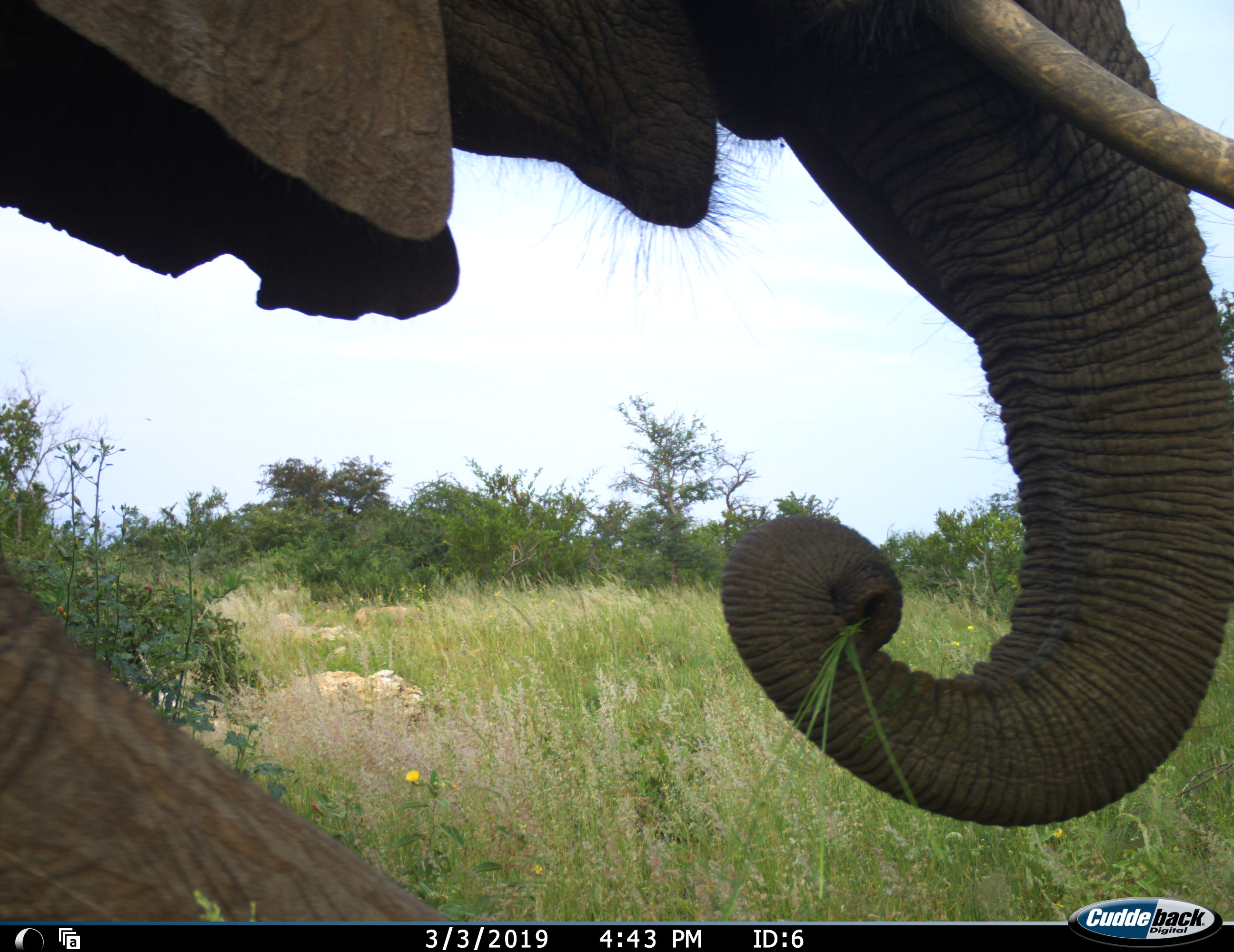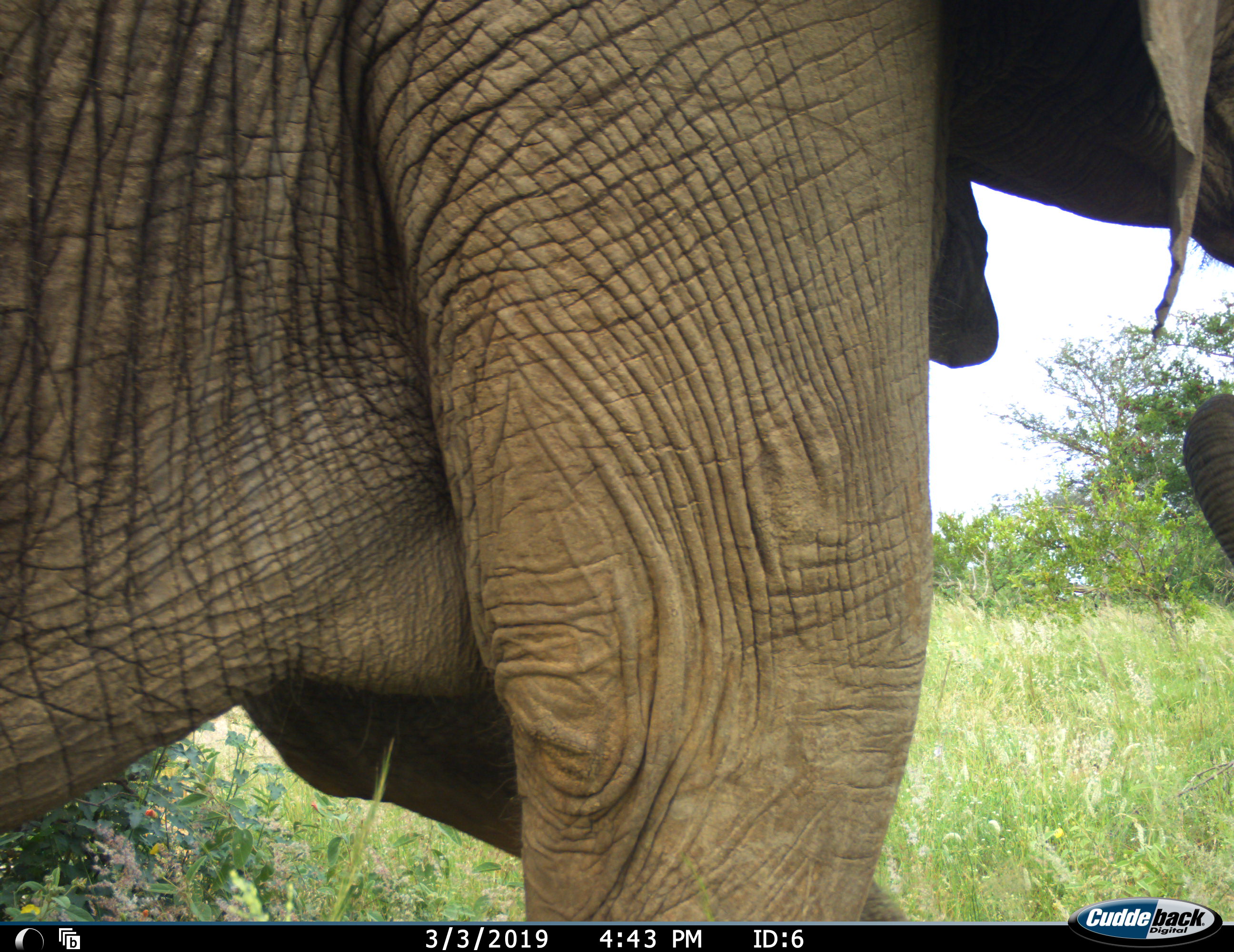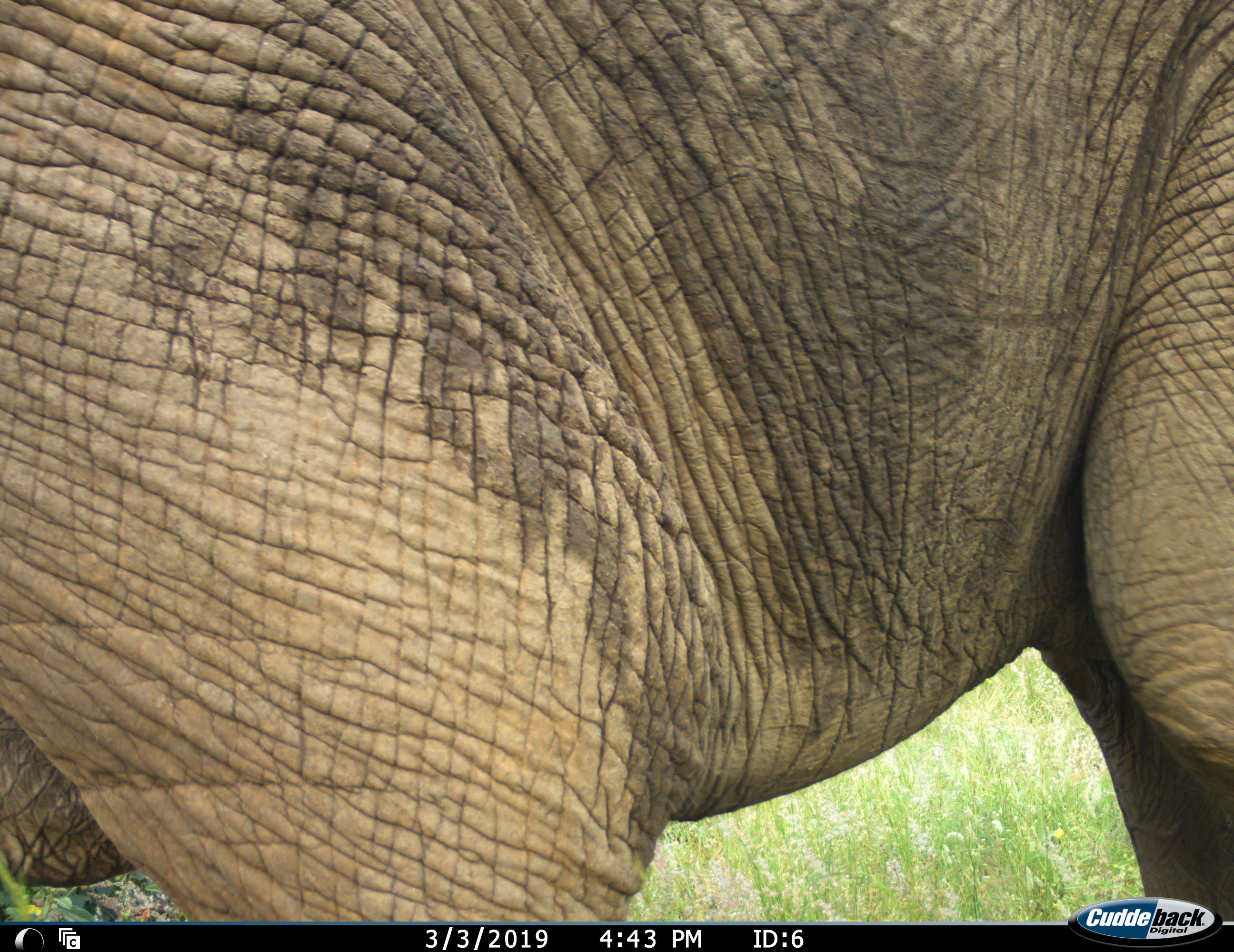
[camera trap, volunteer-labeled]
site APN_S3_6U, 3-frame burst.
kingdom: Animalia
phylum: Chordata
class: Mammalia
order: Proboscidea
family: Elephantidae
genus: Loxodonta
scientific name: Loxodonta africana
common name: african bush elephant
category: elephant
Elephant (african bush elephant) (Loxodonta africana), count 1. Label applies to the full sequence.